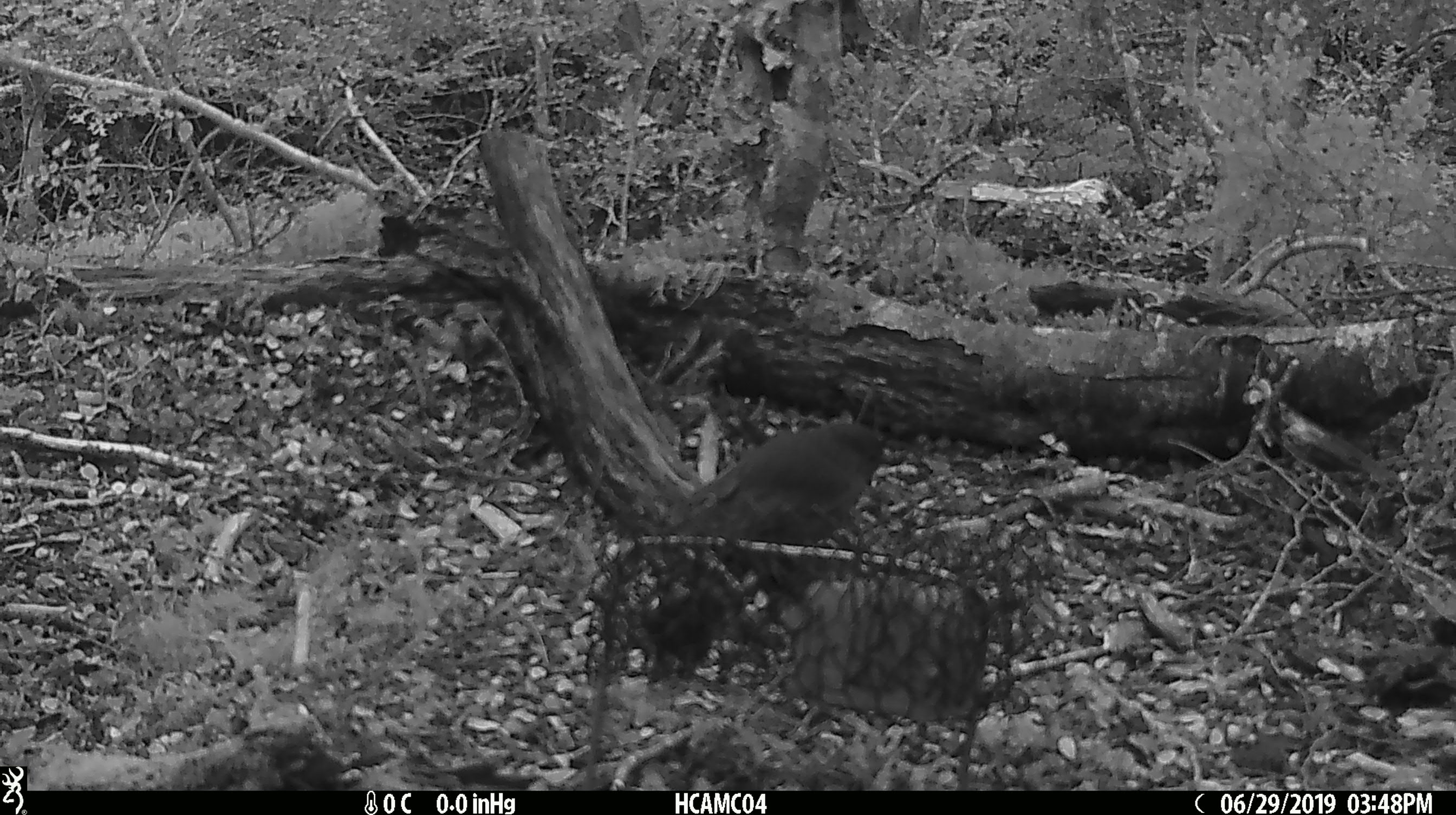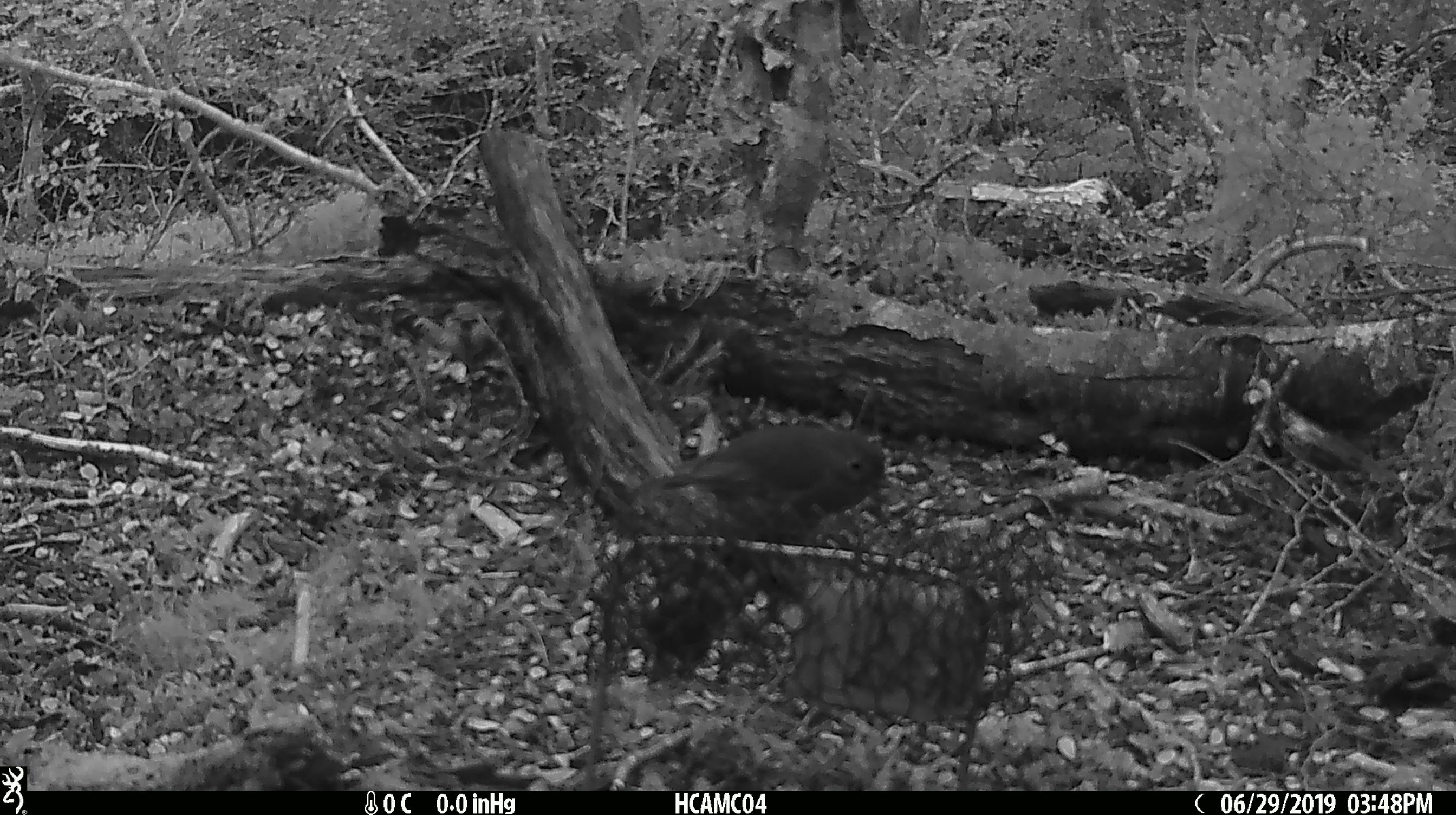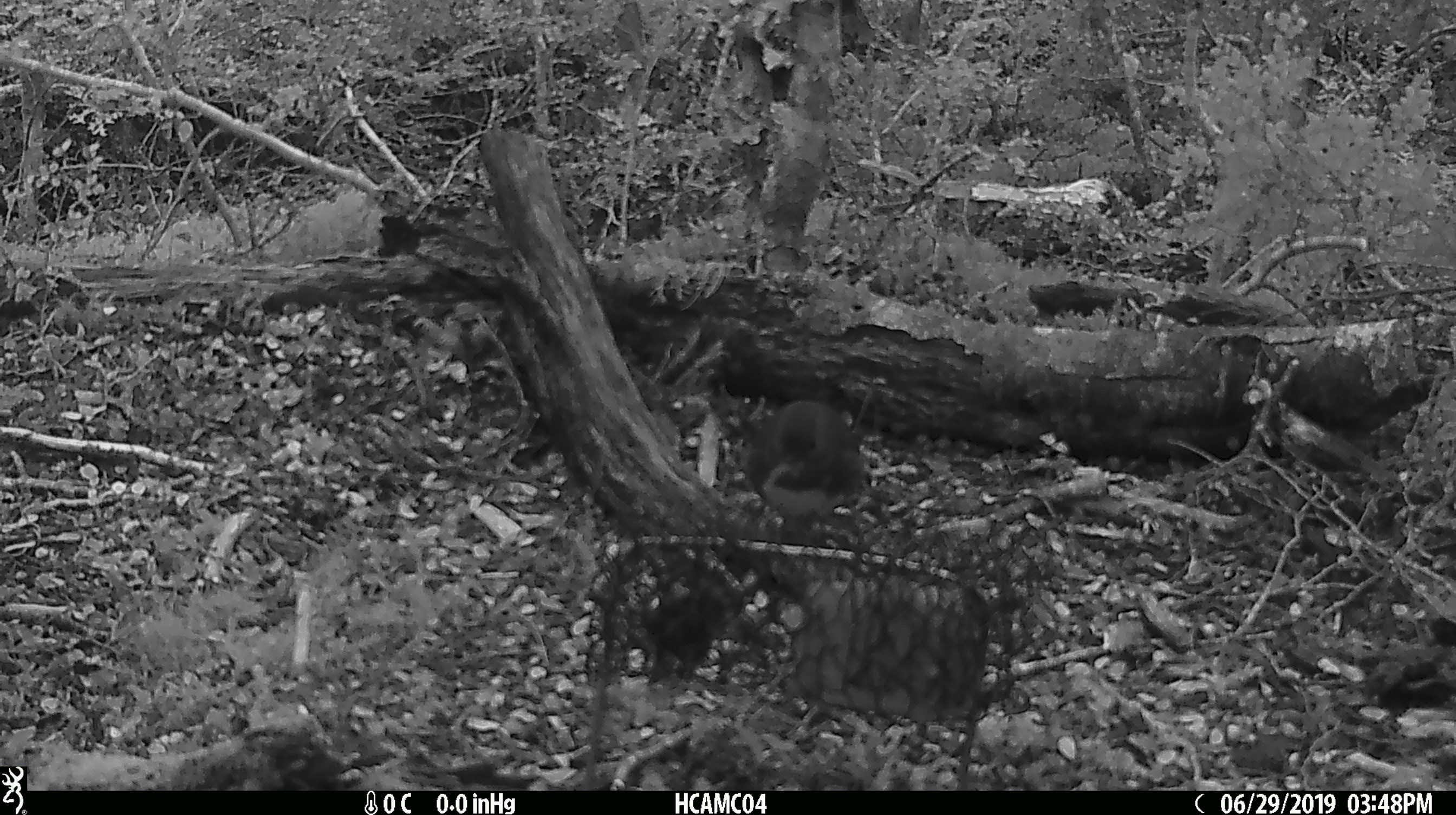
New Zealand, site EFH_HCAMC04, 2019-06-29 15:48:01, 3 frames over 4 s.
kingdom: Animalia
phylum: Chordata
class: Aves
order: Passeriformes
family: Petroicidae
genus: Petroica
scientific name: Petroica australis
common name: new zealand robin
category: robin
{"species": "robin (new zealand robin) (Petroica australis)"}